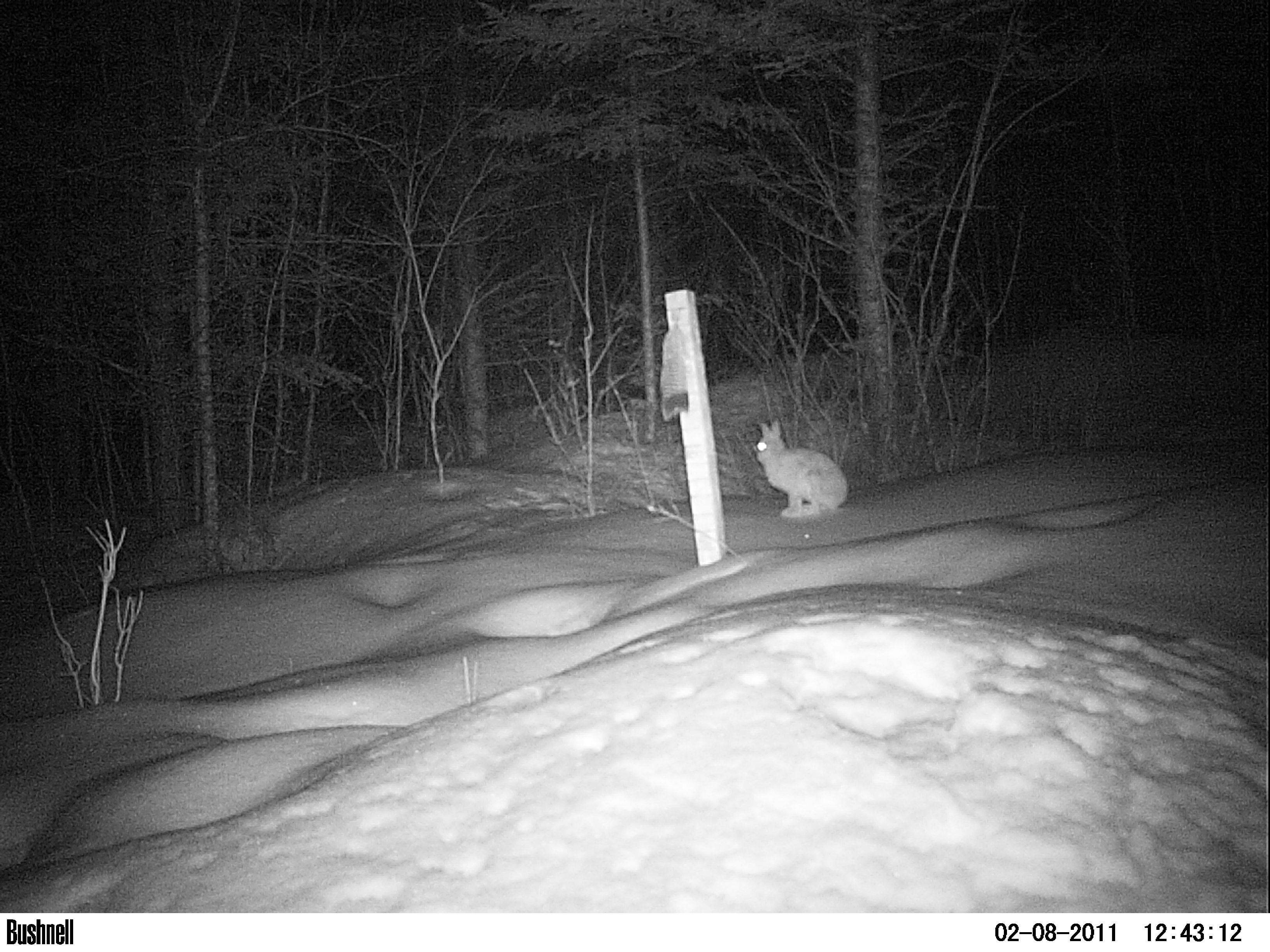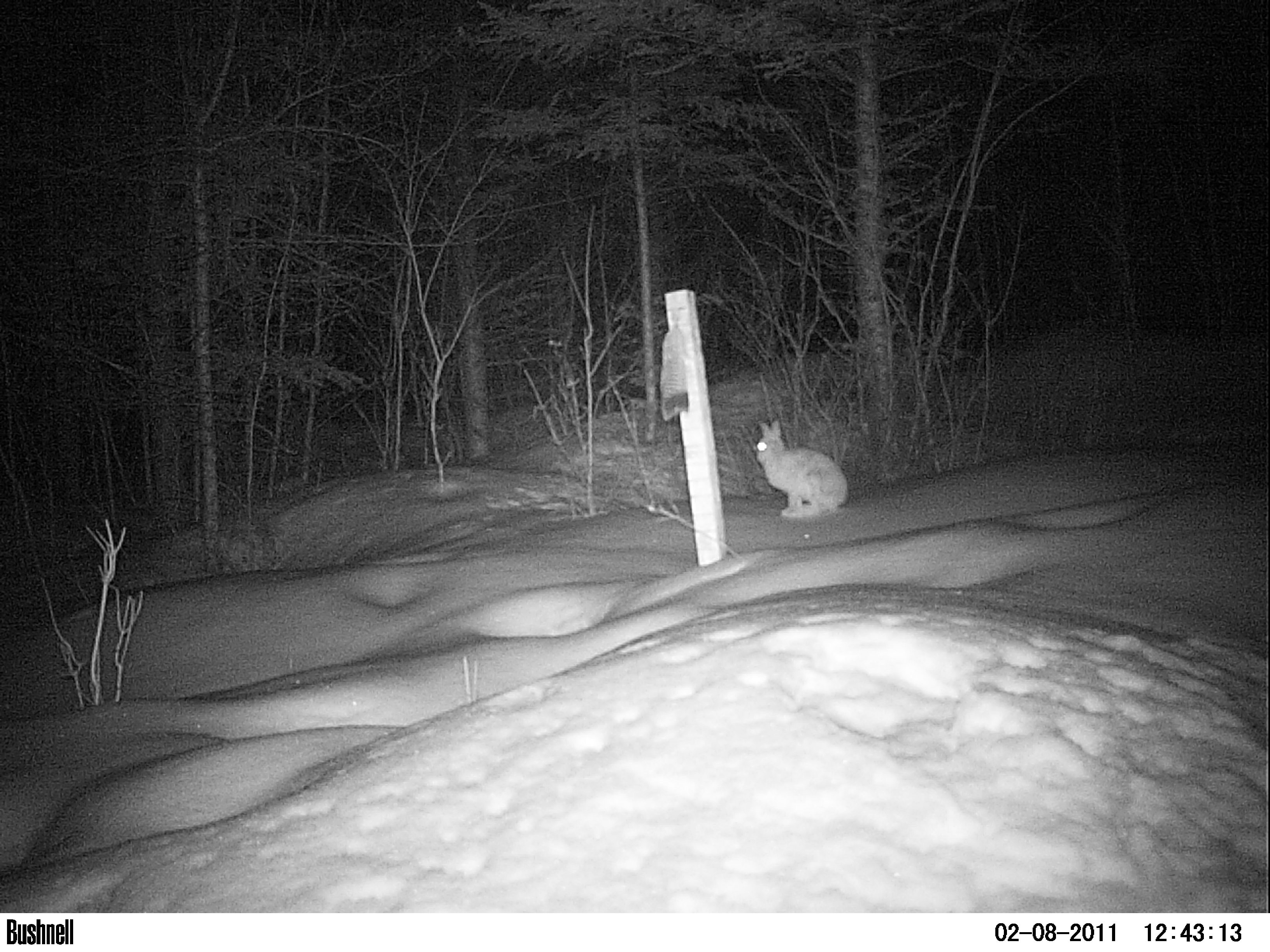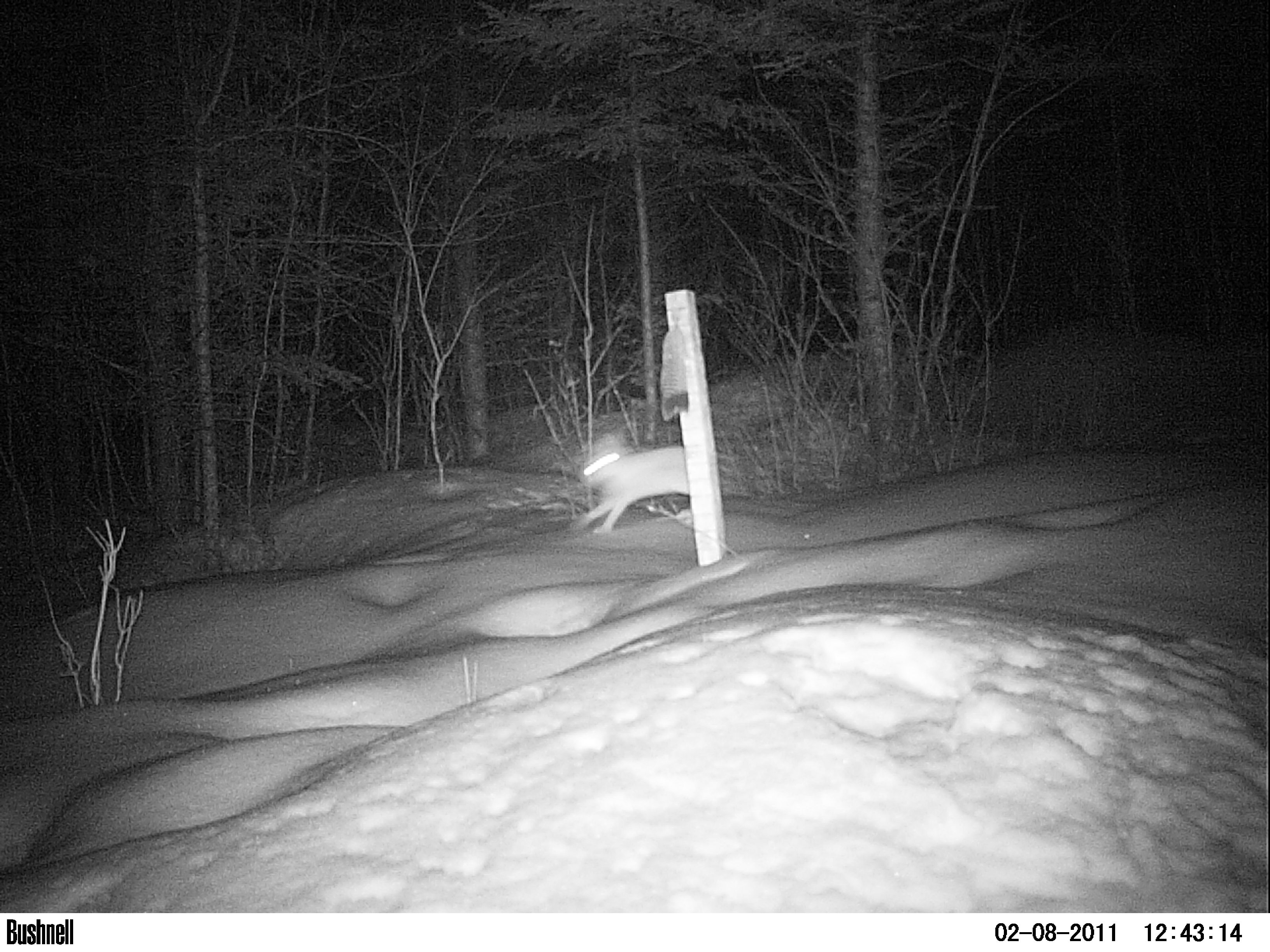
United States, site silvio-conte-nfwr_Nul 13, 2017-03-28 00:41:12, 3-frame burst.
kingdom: Animalia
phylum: Chordata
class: Mammalia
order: Lagomorpha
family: Leporidae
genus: Lepus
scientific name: Lepus americanus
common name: snowshoe hare